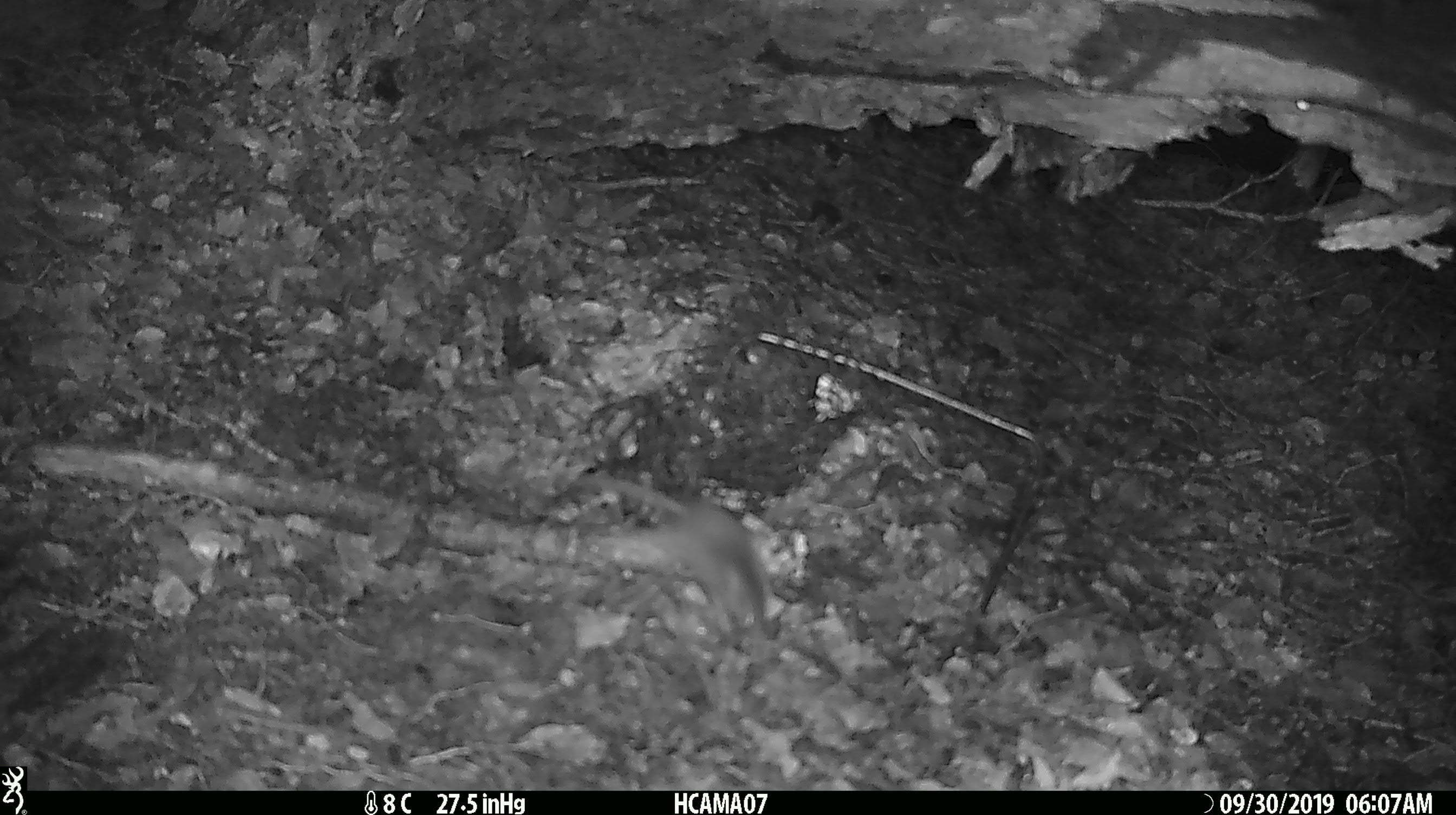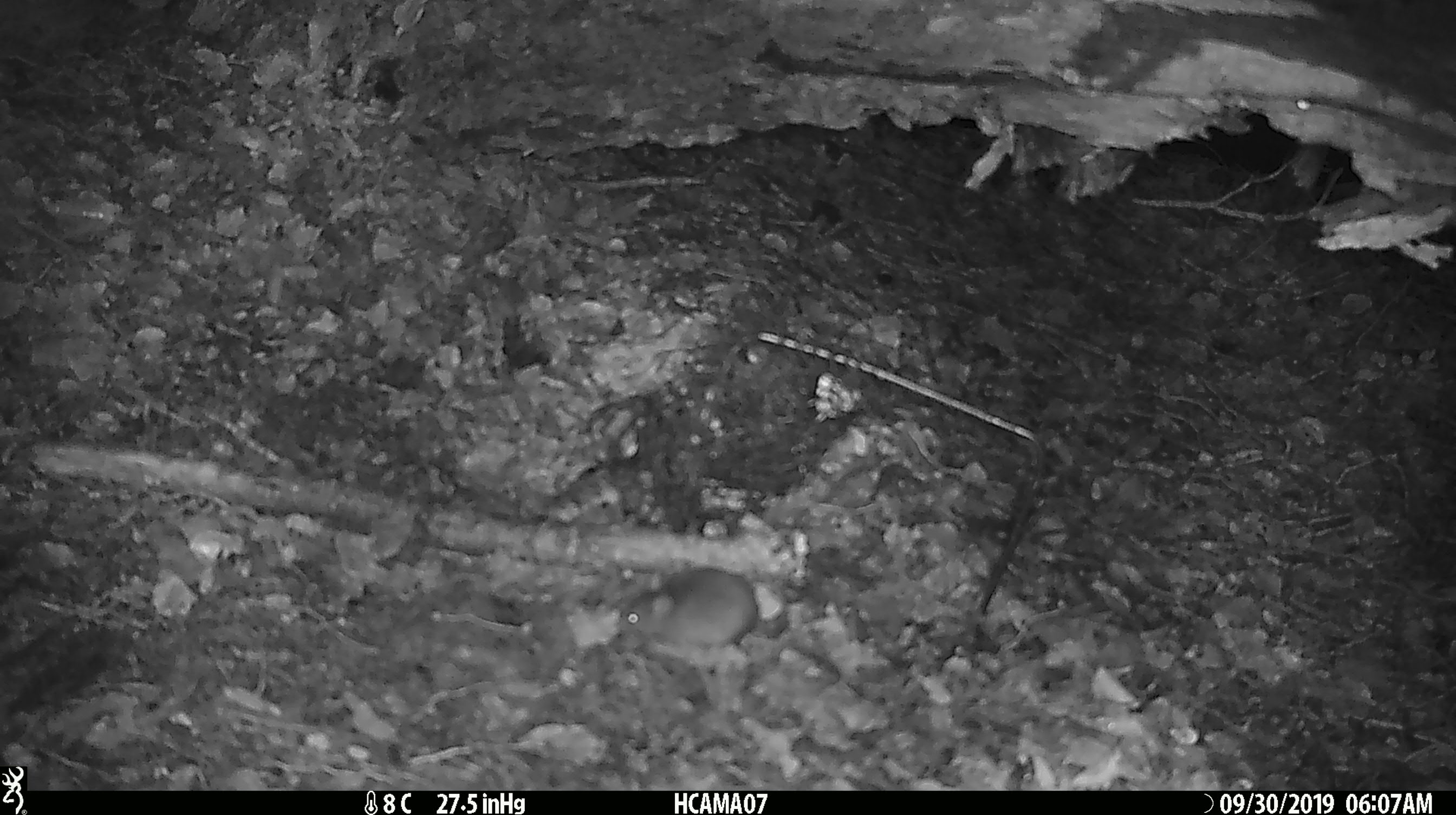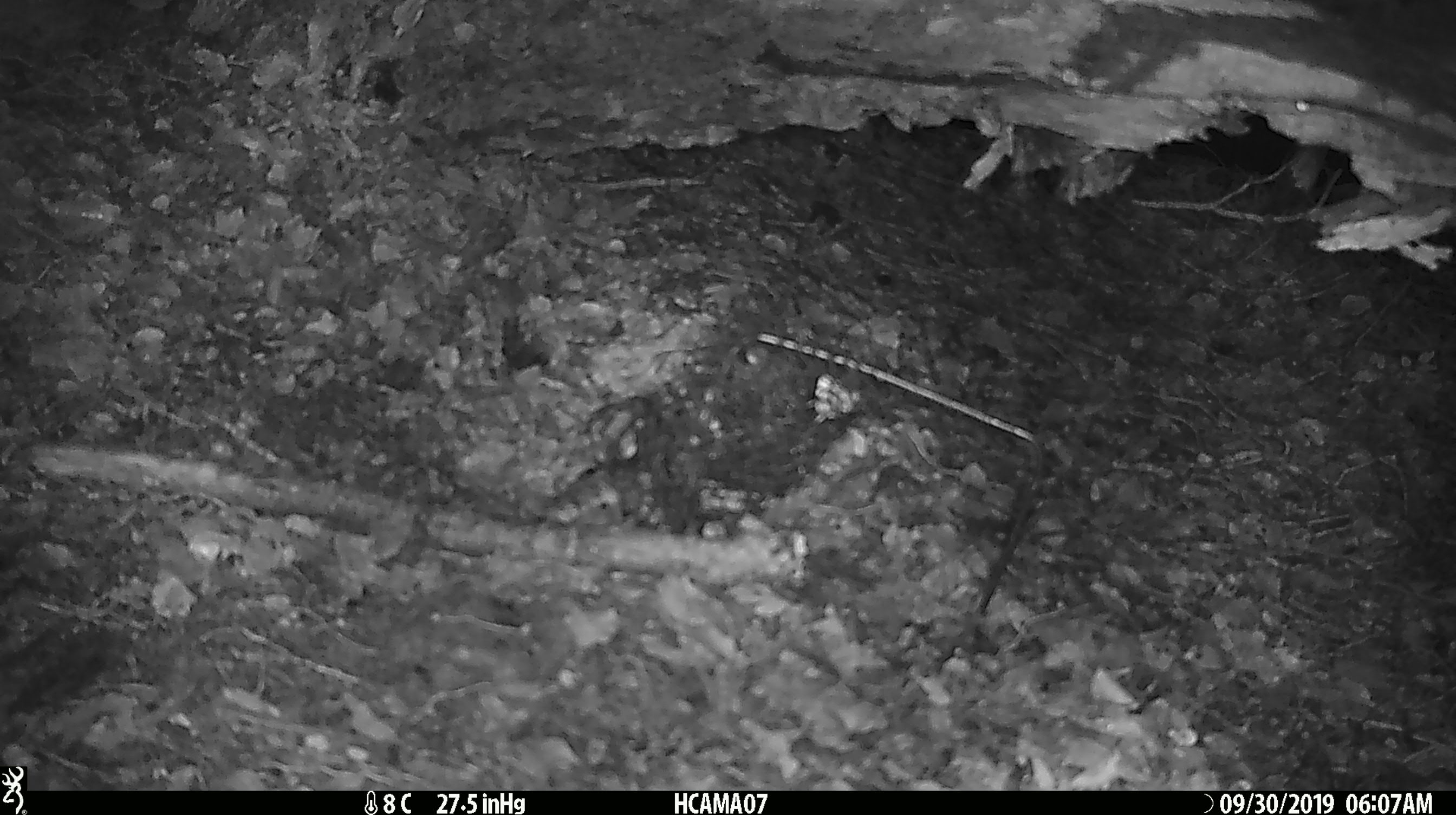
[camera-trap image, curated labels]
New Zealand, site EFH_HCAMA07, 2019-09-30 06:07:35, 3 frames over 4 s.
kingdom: Animalia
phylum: Chordata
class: Mammalia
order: Rodentia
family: Muridae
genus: Mus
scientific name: Mus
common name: mouse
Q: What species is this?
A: Mouse (Mus).